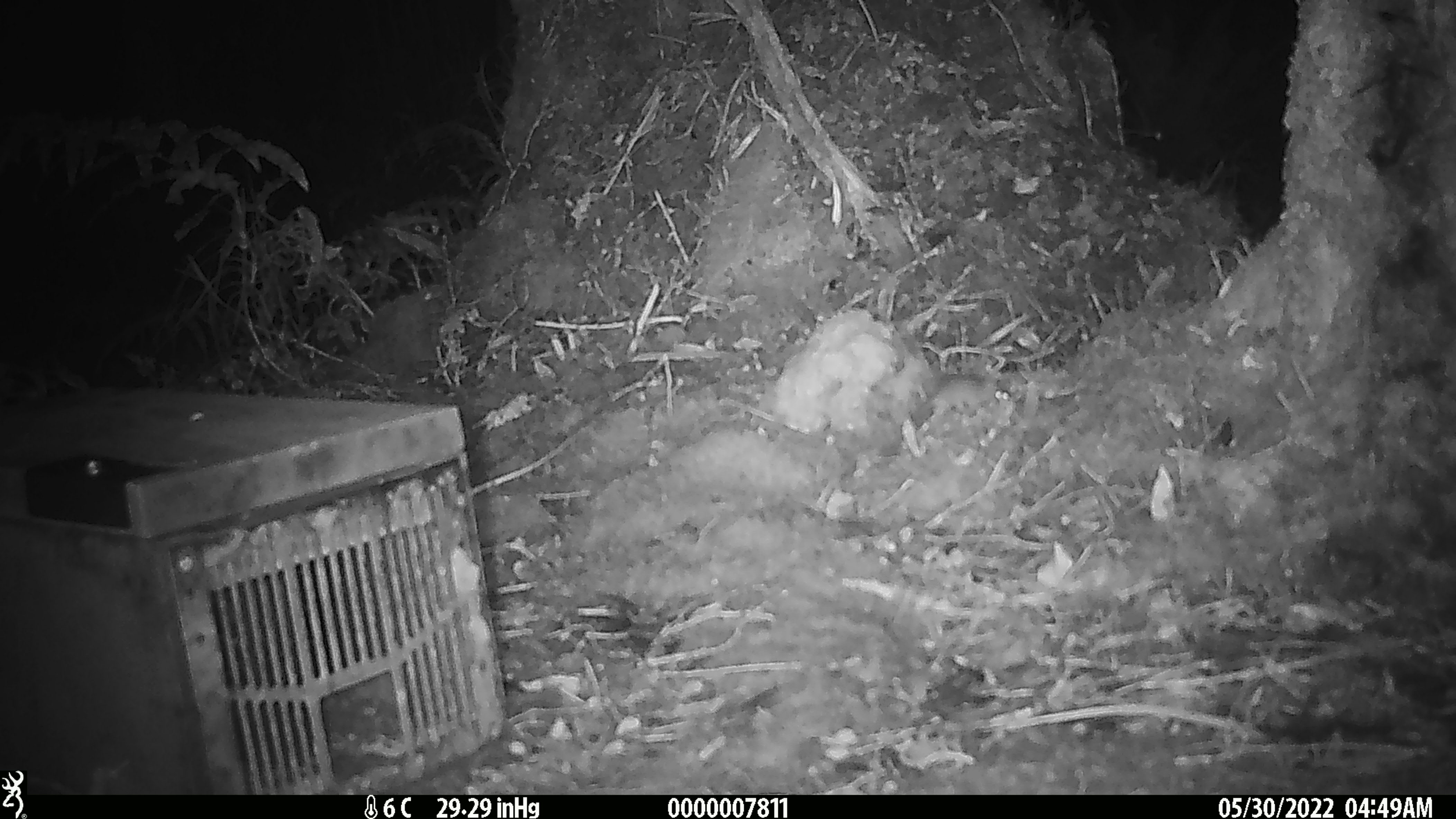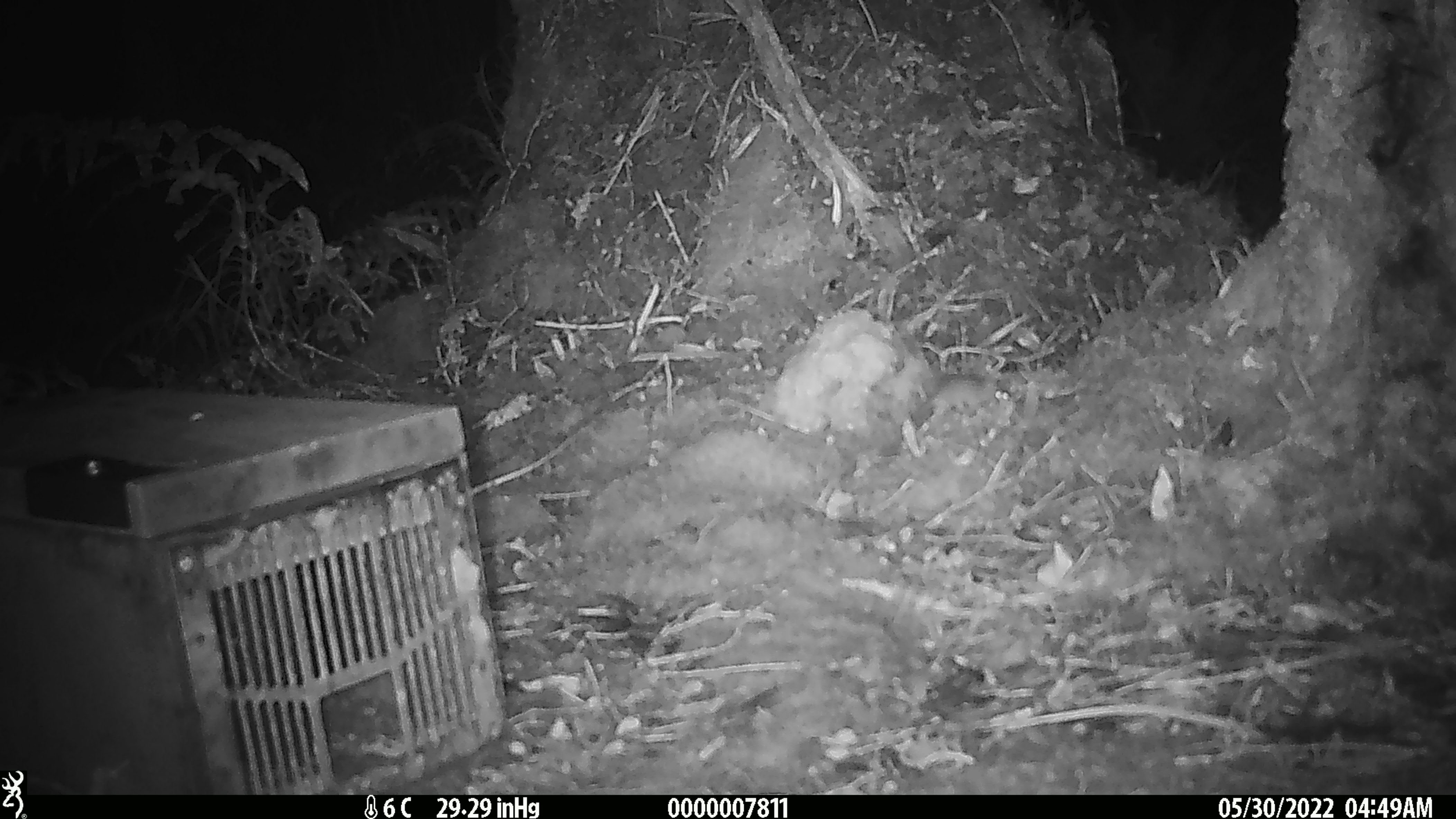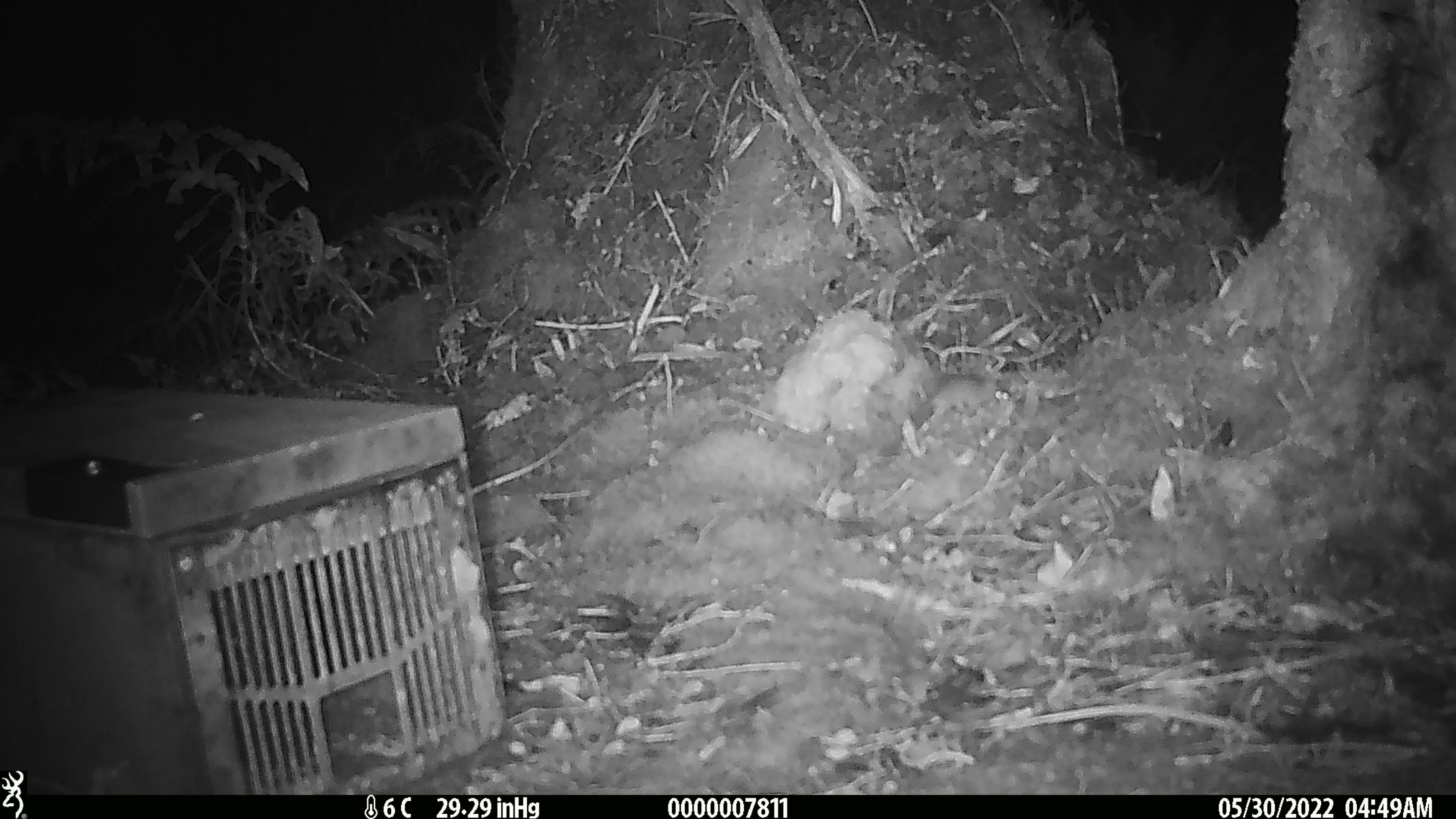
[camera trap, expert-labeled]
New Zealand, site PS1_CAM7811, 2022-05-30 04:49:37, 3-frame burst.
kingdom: Animalia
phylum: Chordata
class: Mammalia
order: Rodentia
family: Muridae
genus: Mus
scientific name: Mus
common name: mouse